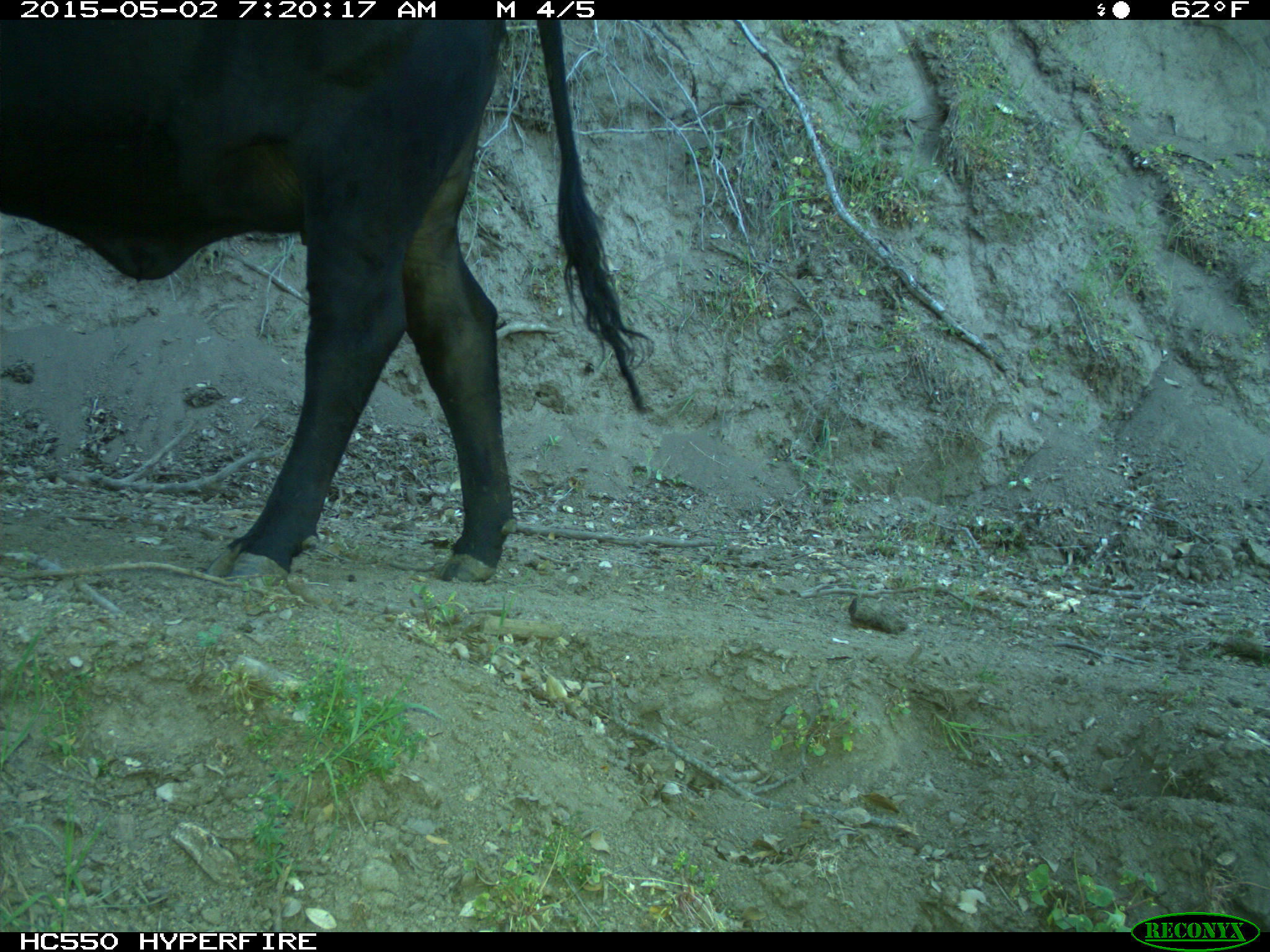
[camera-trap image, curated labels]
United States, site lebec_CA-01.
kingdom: Animalia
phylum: Chordata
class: Mammalia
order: Artiodactyla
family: Bovidae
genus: Bos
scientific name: Bos taurus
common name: domestic cow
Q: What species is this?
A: Bos taurus (domestic cow).